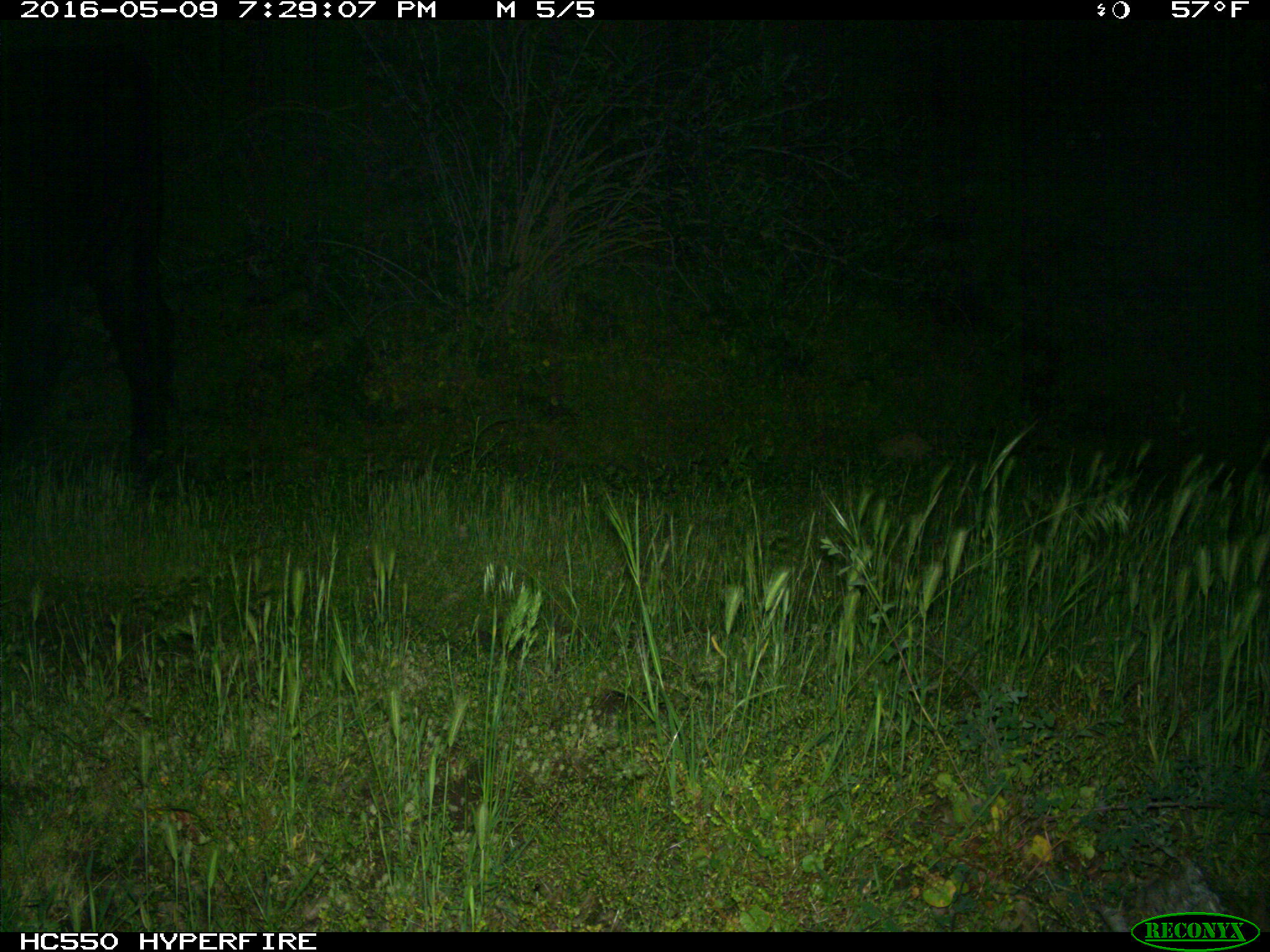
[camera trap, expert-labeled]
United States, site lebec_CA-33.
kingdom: Animalia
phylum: Chordata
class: Mammalia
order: Artiodactyla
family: Bovidae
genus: Bos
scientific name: Bos taurus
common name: domestic cow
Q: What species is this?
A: Bos taurus (domestic cow).